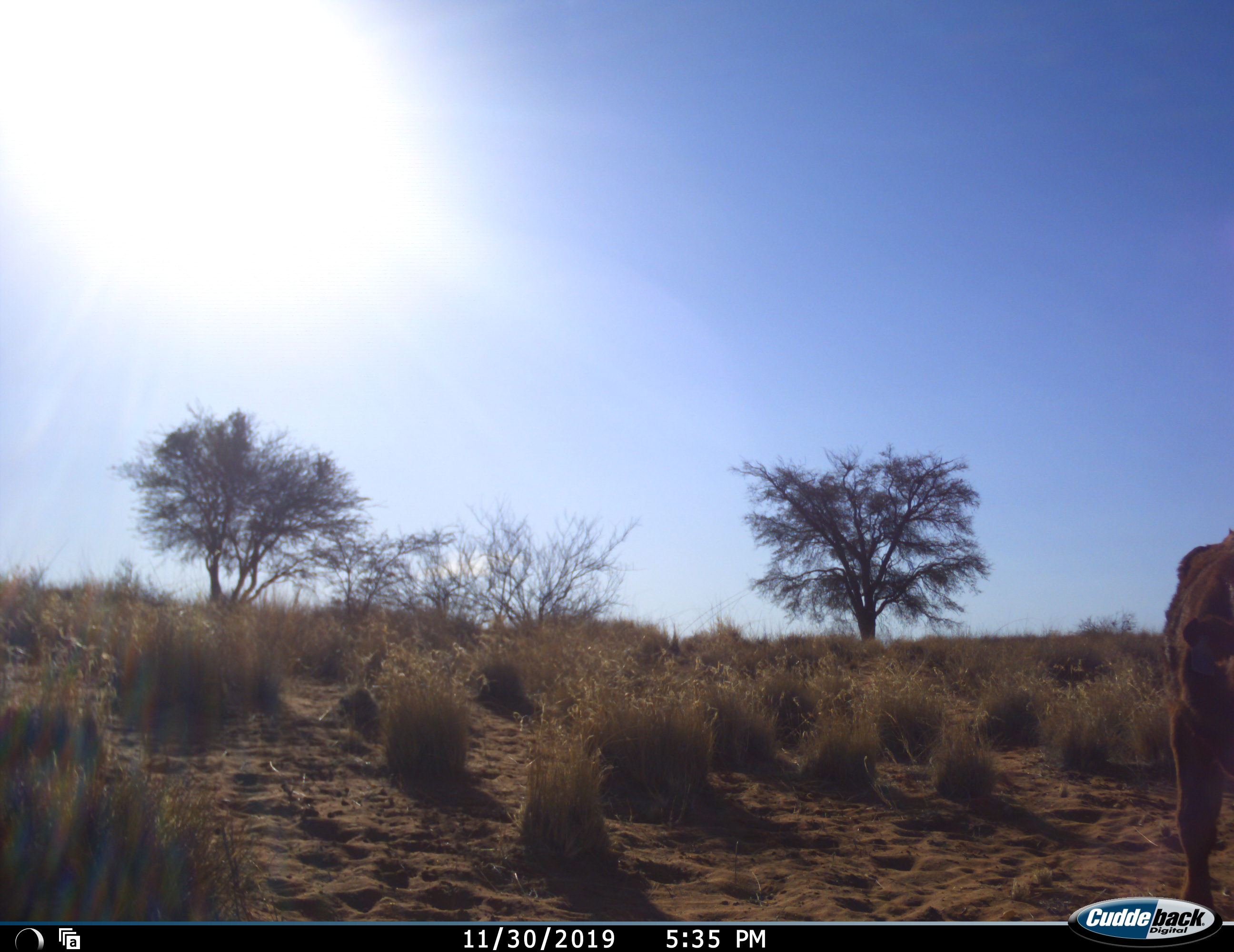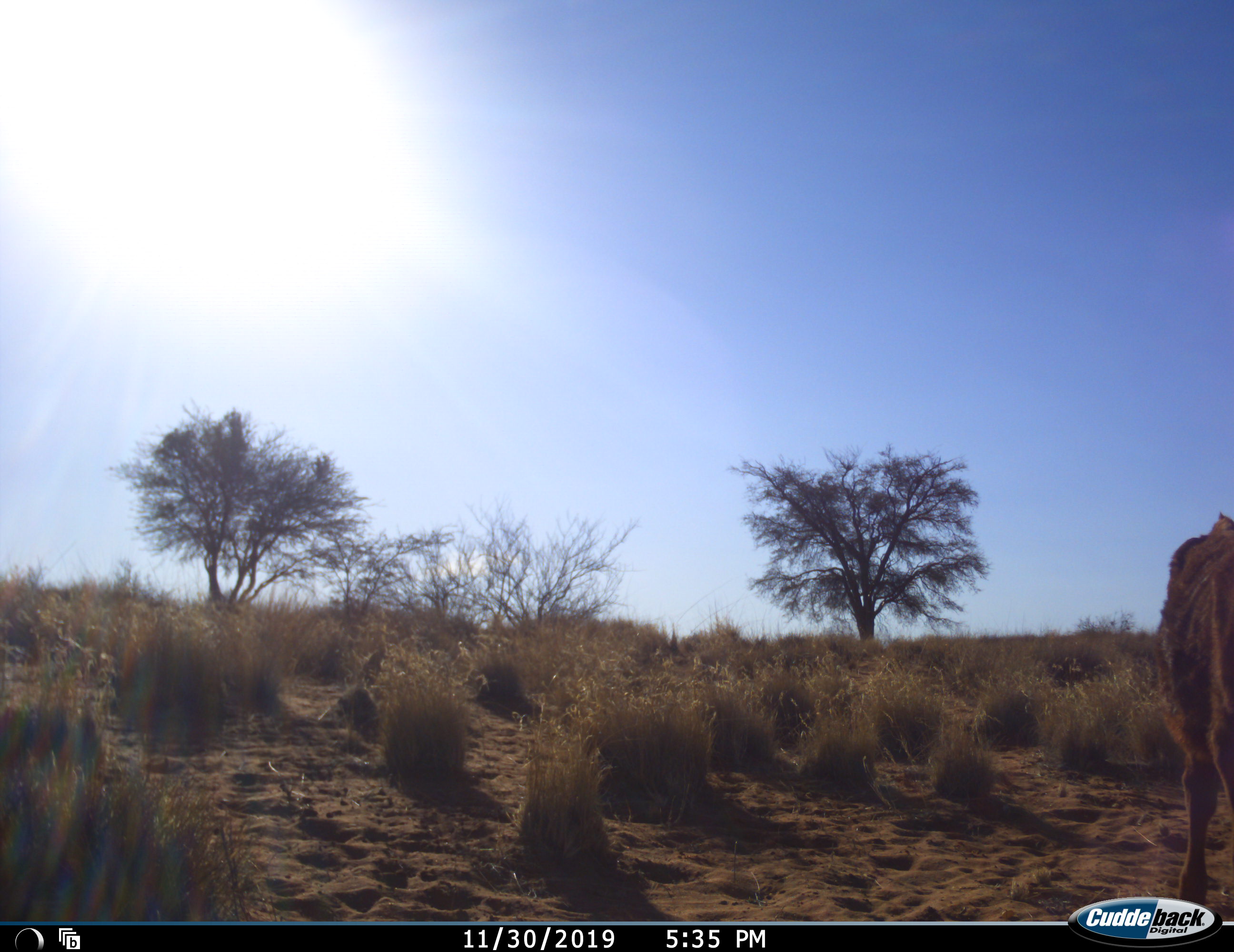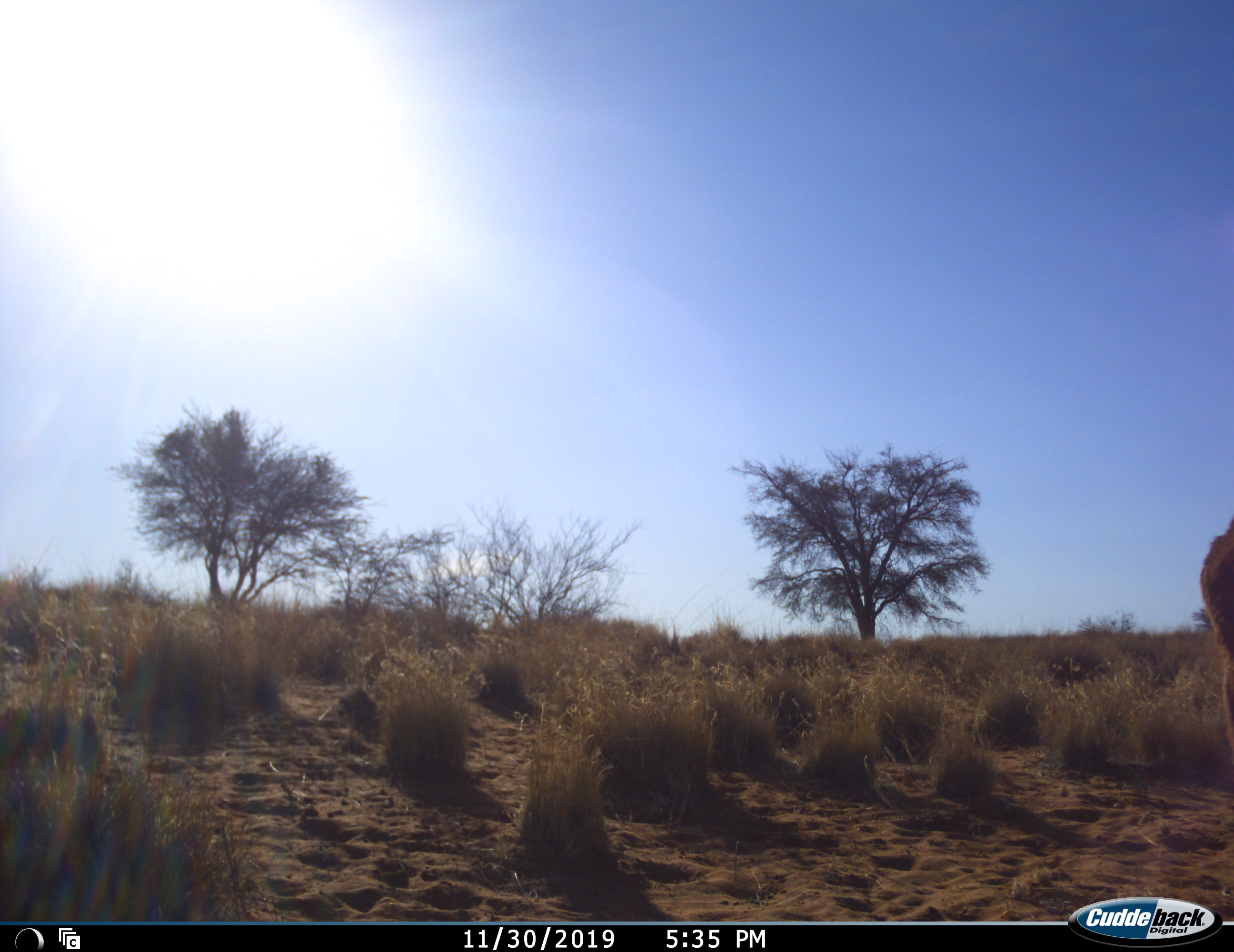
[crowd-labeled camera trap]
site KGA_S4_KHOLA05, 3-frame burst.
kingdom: Animalia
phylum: Chordata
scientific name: Vertebrata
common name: domestic animal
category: domesticanimal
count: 1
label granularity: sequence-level